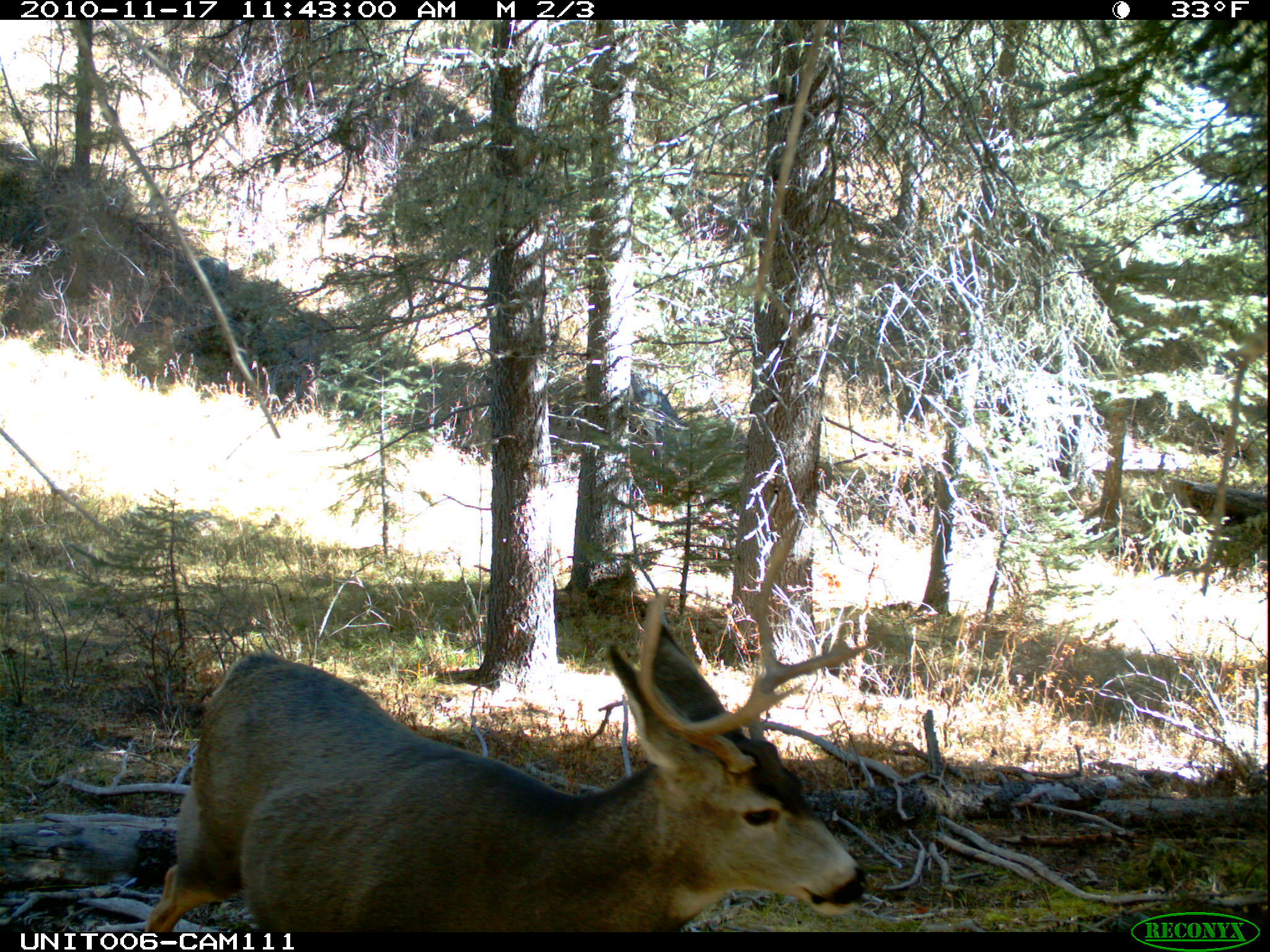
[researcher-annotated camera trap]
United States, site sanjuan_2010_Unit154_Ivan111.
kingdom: Animalia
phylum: Chordata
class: Mammalia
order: Artiodactyla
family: Cervidae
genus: Odocoileus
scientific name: Odocoileus hemionus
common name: mule deer